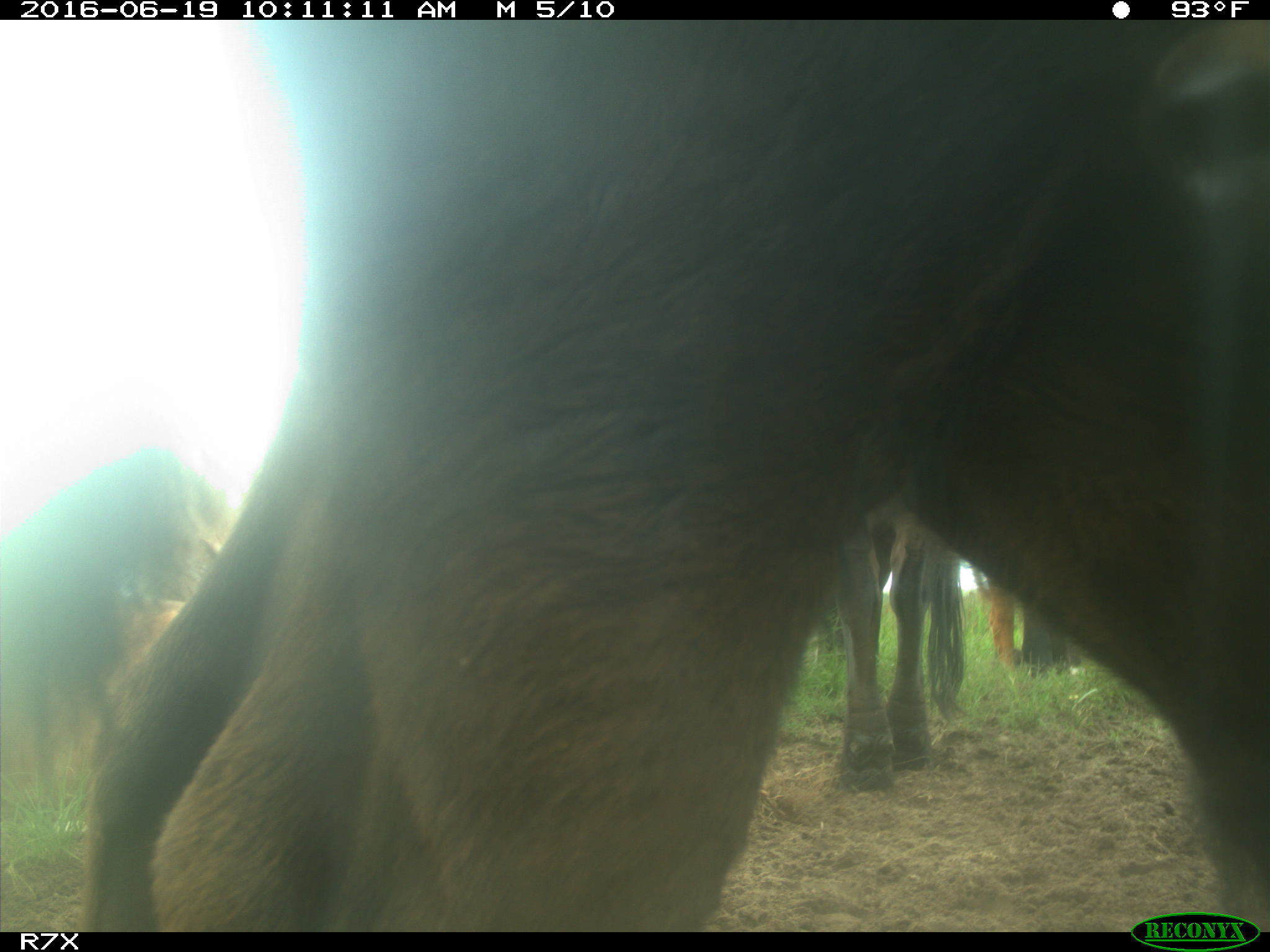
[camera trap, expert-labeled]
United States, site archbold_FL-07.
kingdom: Animalia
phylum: Chordata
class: Mammalia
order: Artiodactyla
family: Bovidae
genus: Bos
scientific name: Bos taurus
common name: domestic cow